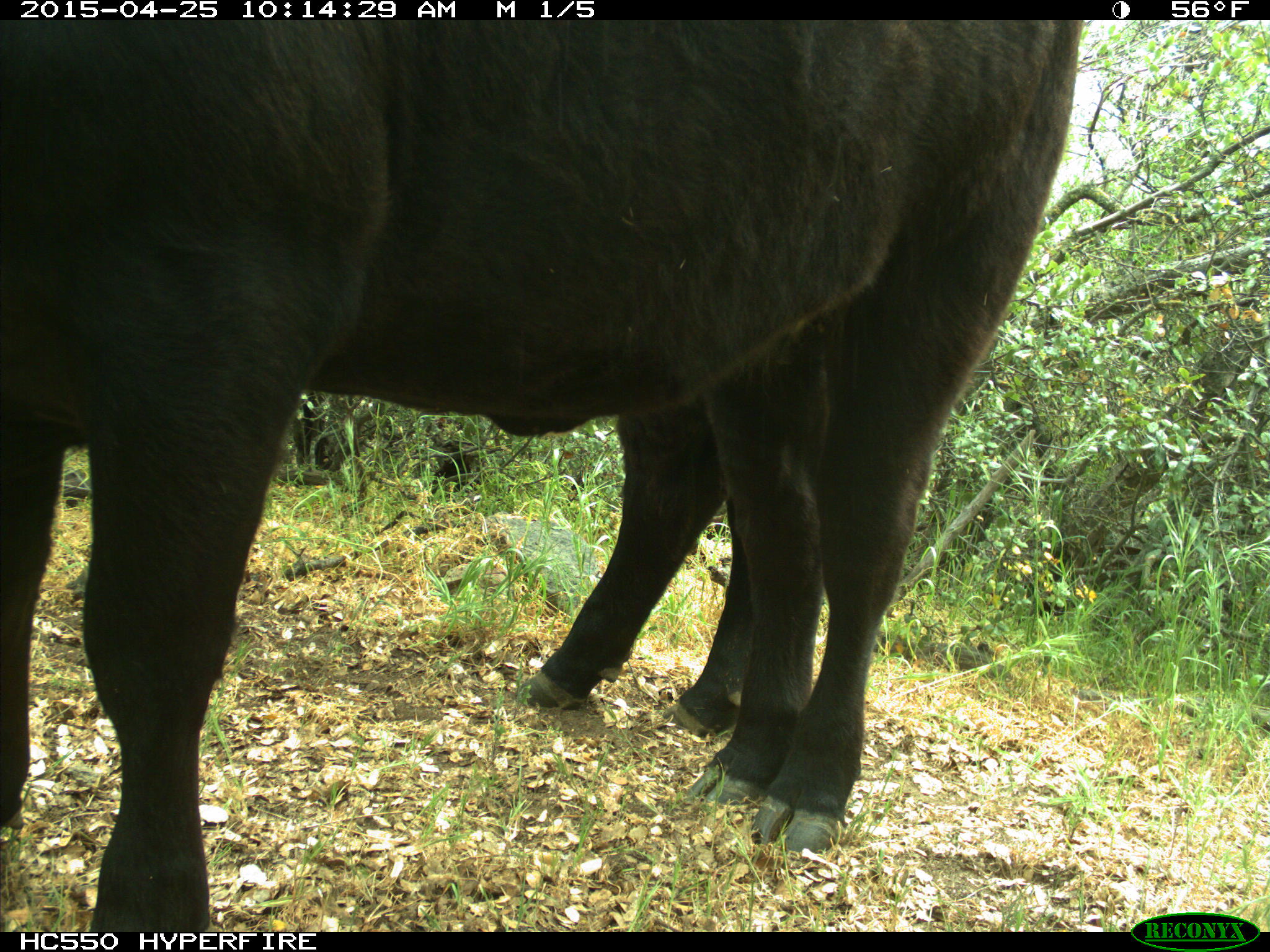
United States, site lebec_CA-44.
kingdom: Animalia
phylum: Chordata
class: Mammalia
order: Artiodactyla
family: Suidae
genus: Sus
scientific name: Sus scrofa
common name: wild boar